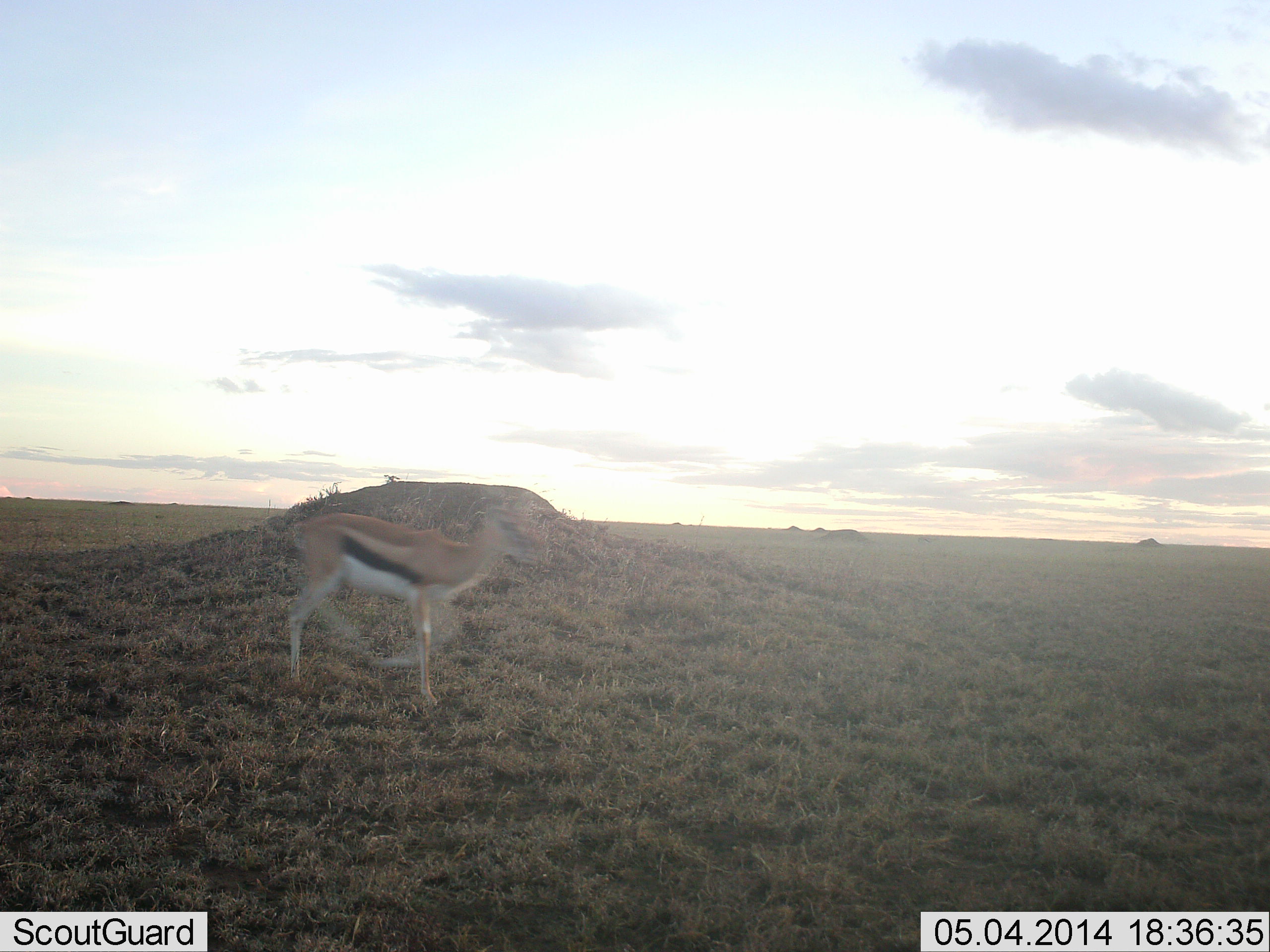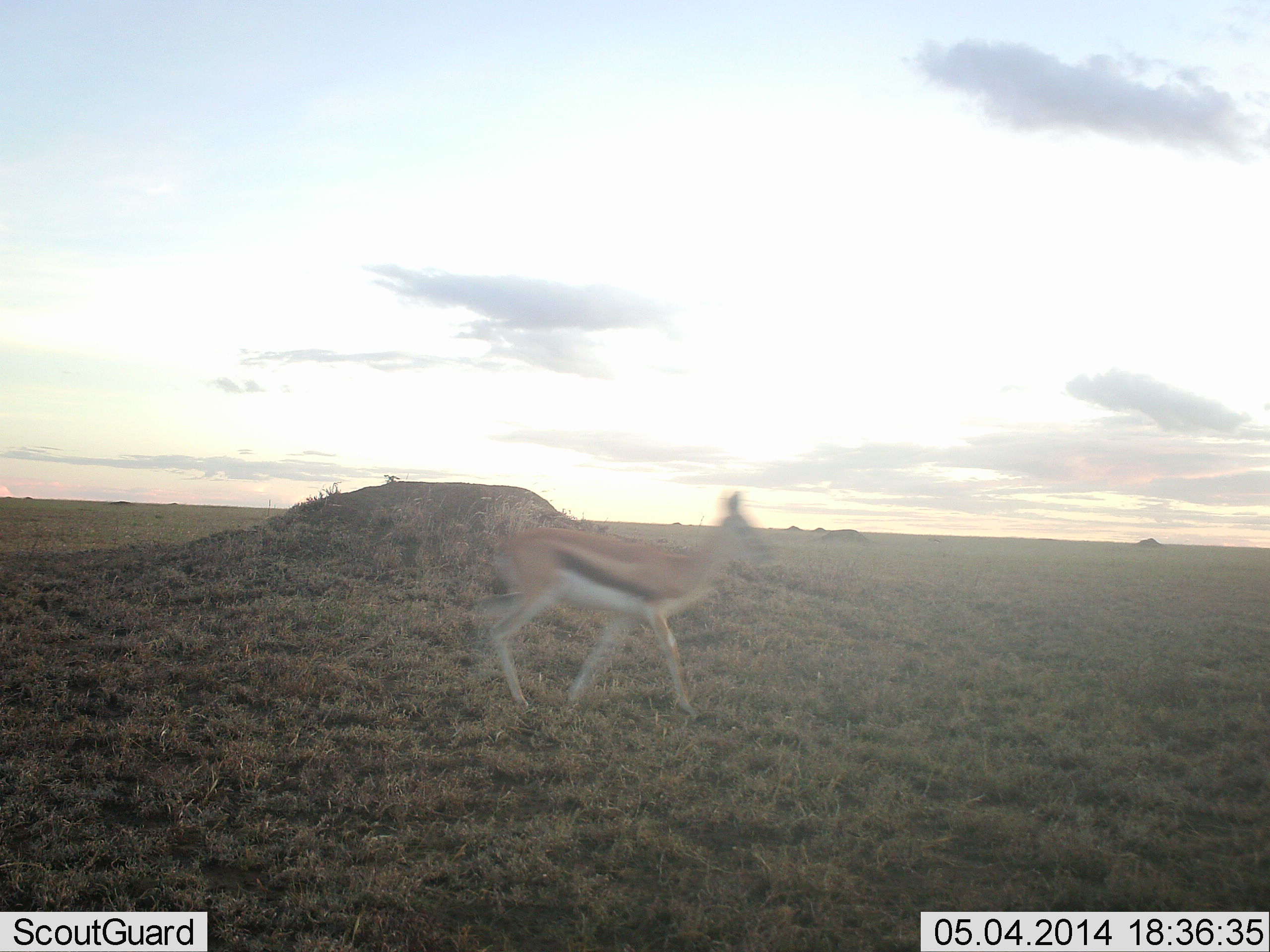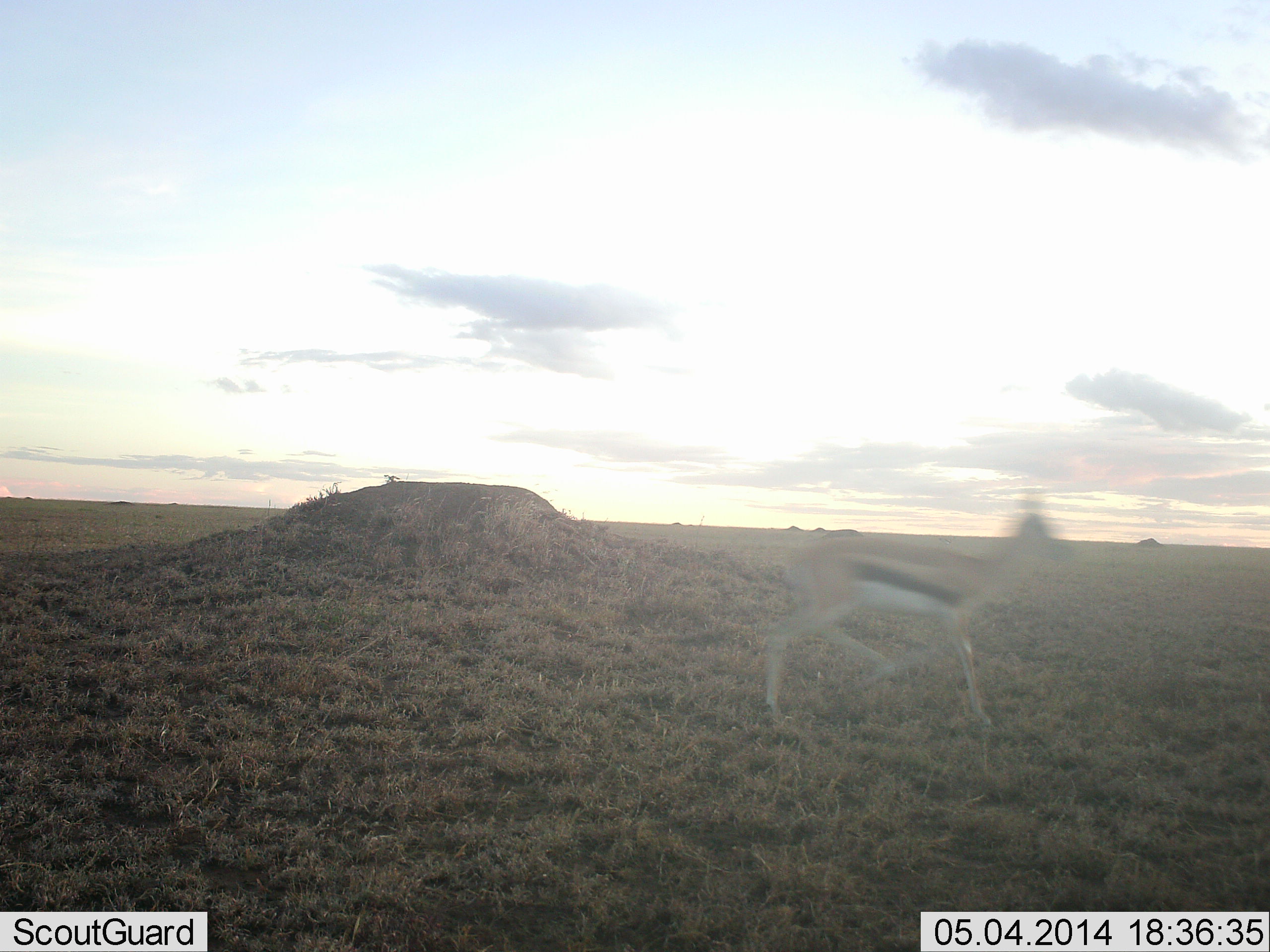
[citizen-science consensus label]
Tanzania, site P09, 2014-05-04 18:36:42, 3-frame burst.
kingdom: Animalia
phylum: Chordata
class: Mammalia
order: Artiodactyla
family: Bovidae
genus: Eudorcas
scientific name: Eudorcas thomsonii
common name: thomson's gazelle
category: gazellethomsons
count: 1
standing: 0%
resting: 0%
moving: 100%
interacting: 0%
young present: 0%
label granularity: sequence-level